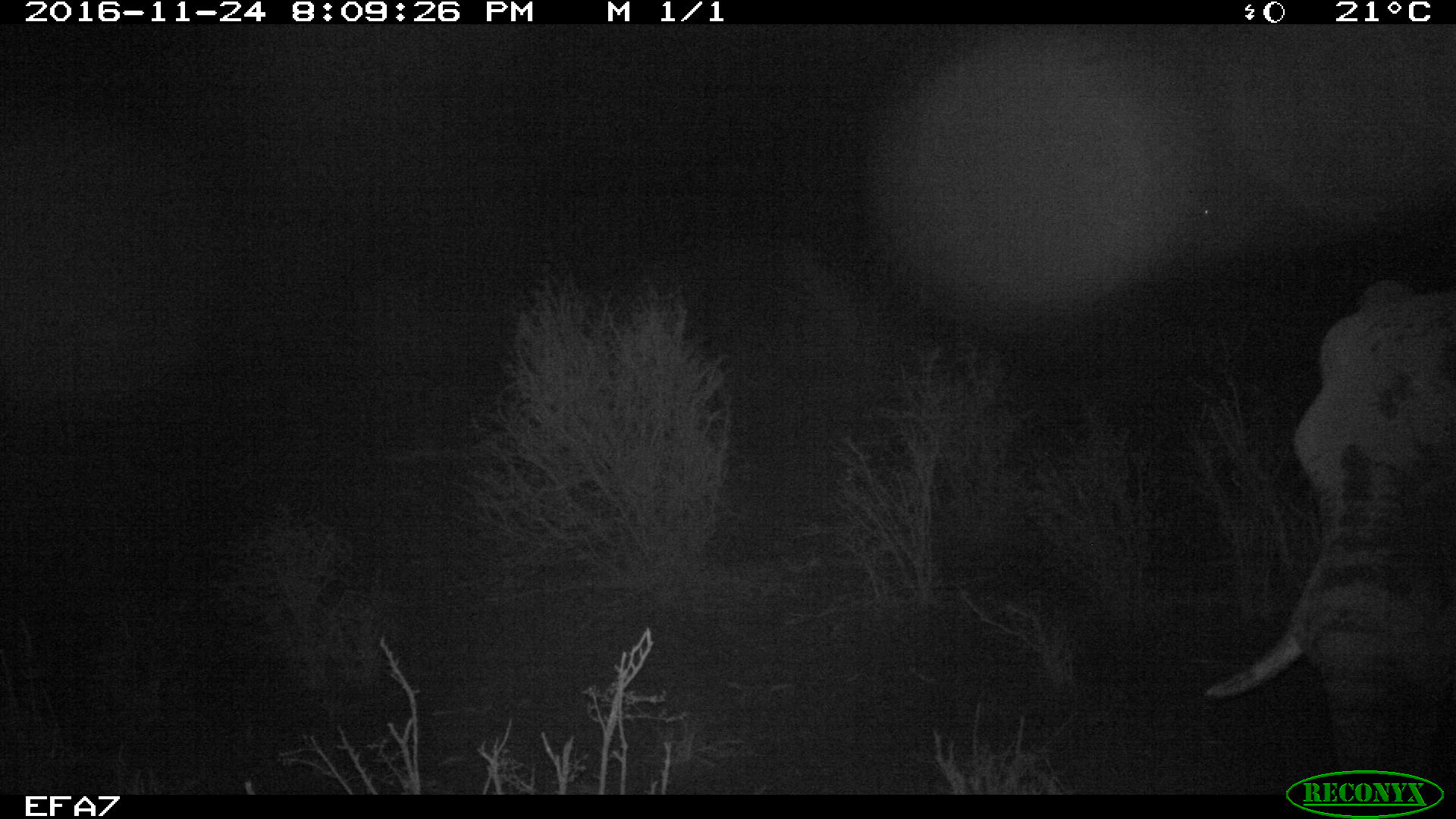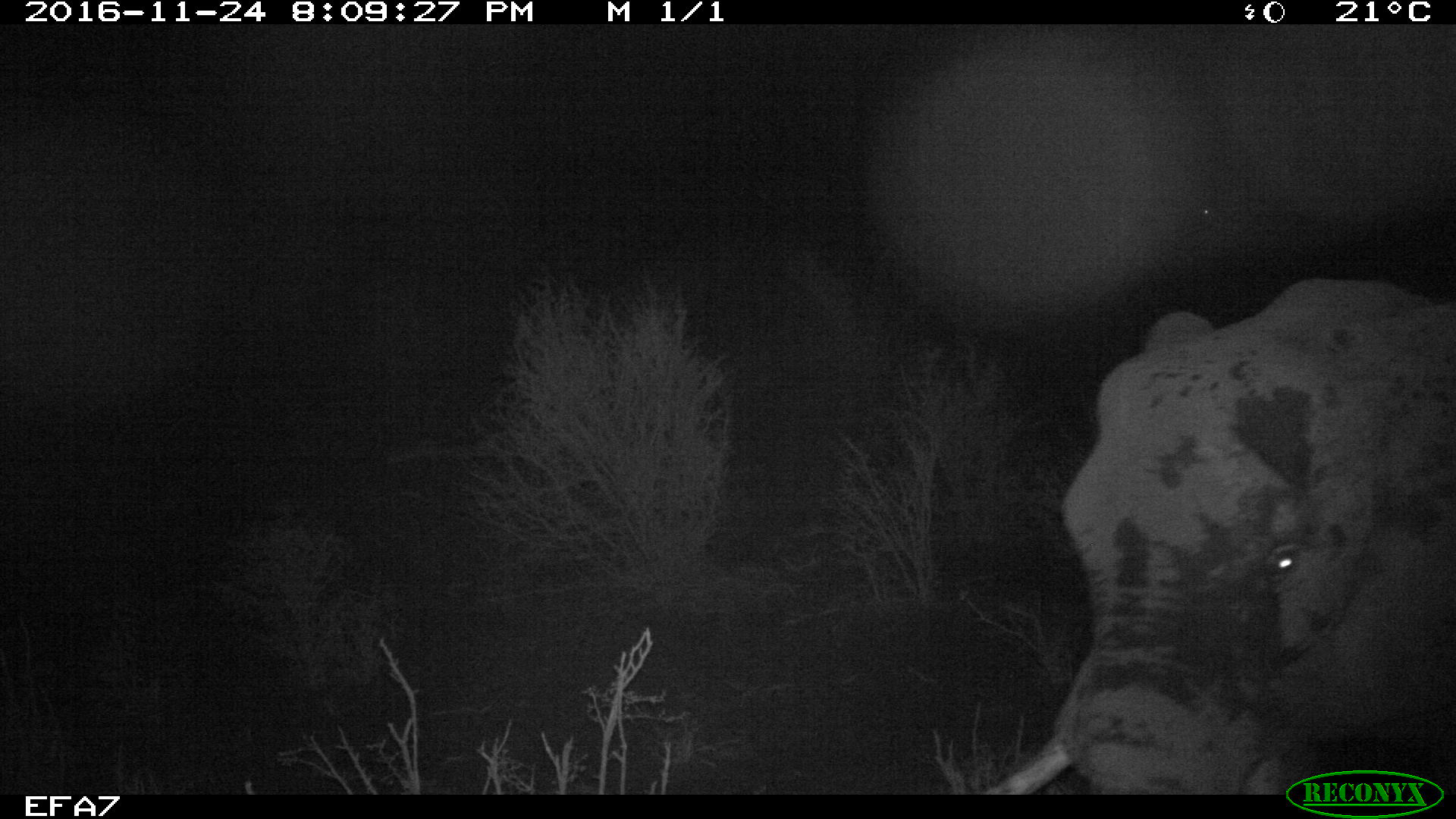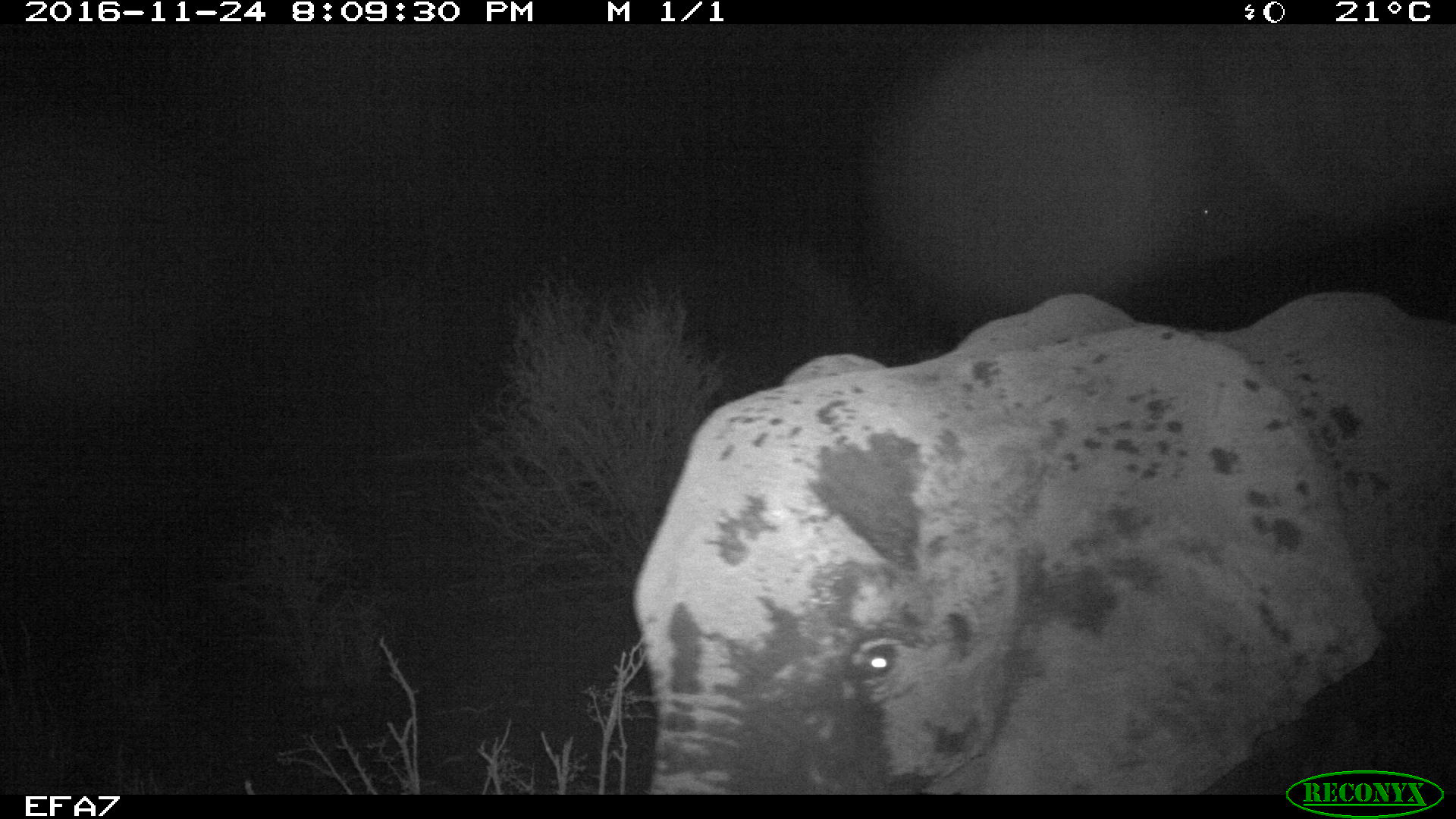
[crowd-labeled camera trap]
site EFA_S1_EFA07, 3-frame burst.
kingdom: Animalia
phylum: Chordata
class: Mammalia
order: Proboscidea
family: Elephantidae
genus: Loxodonta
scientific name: Loxodonta africana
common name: african bush elephant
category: elephant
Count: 1.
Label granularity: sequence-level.